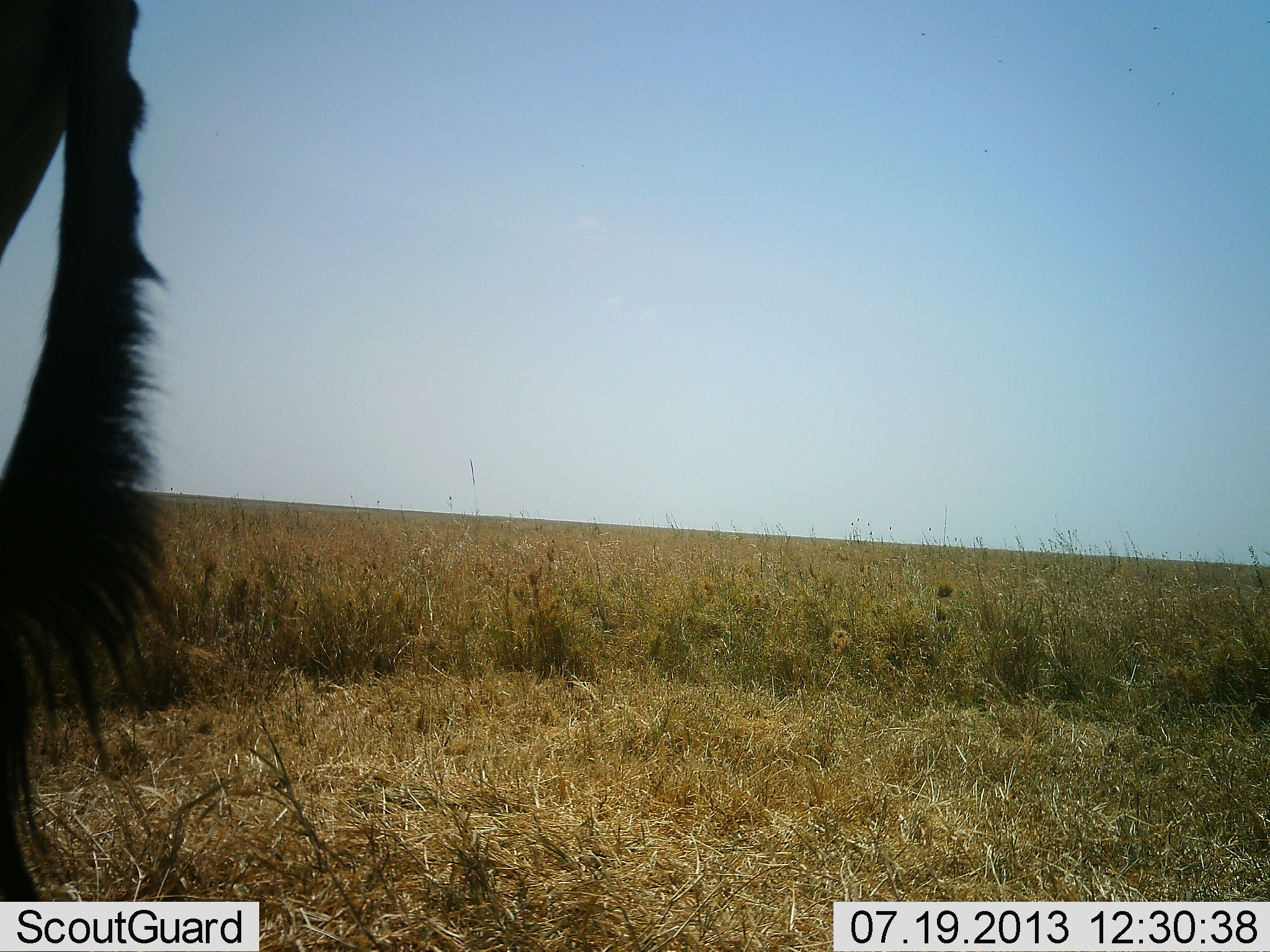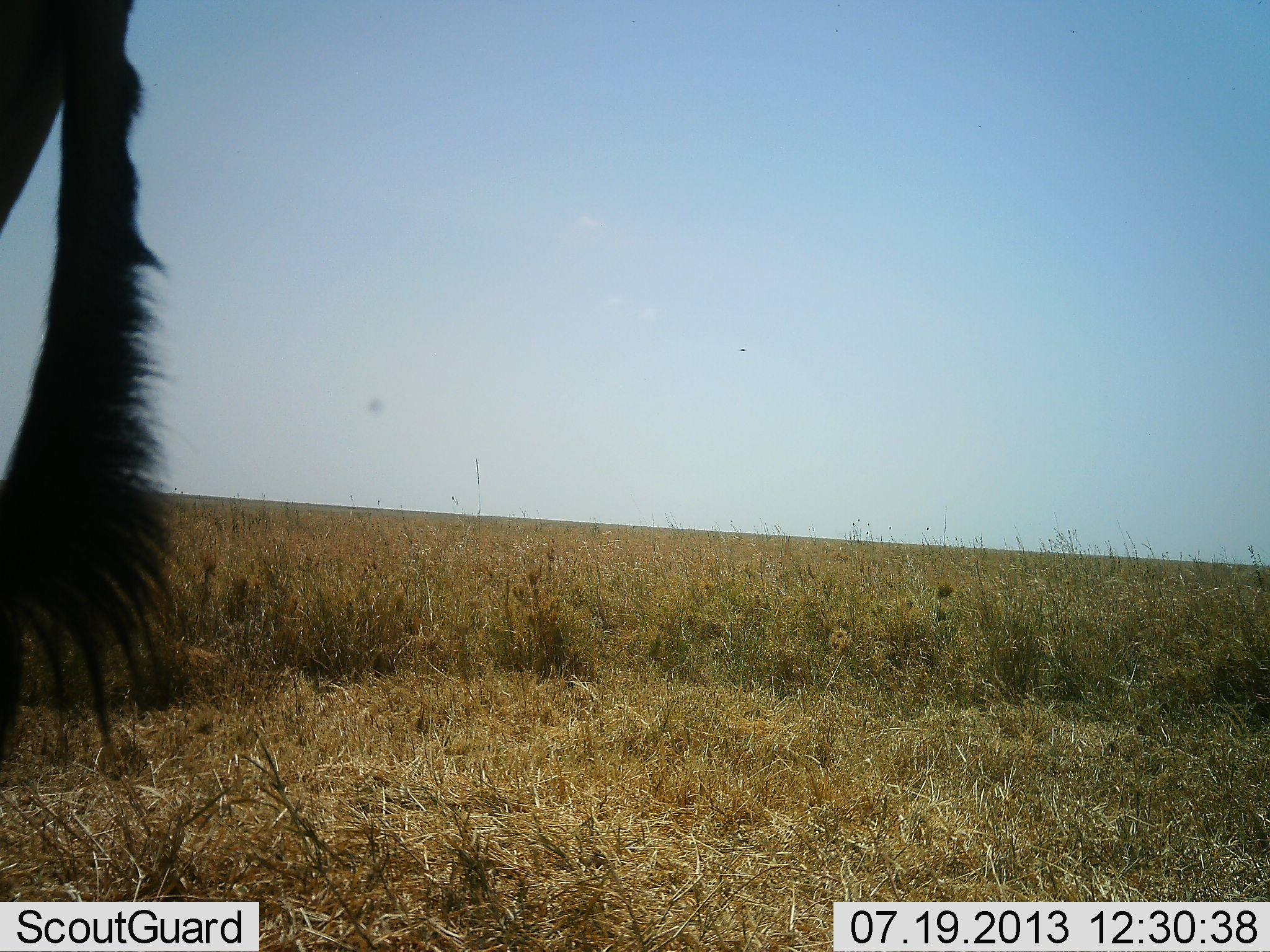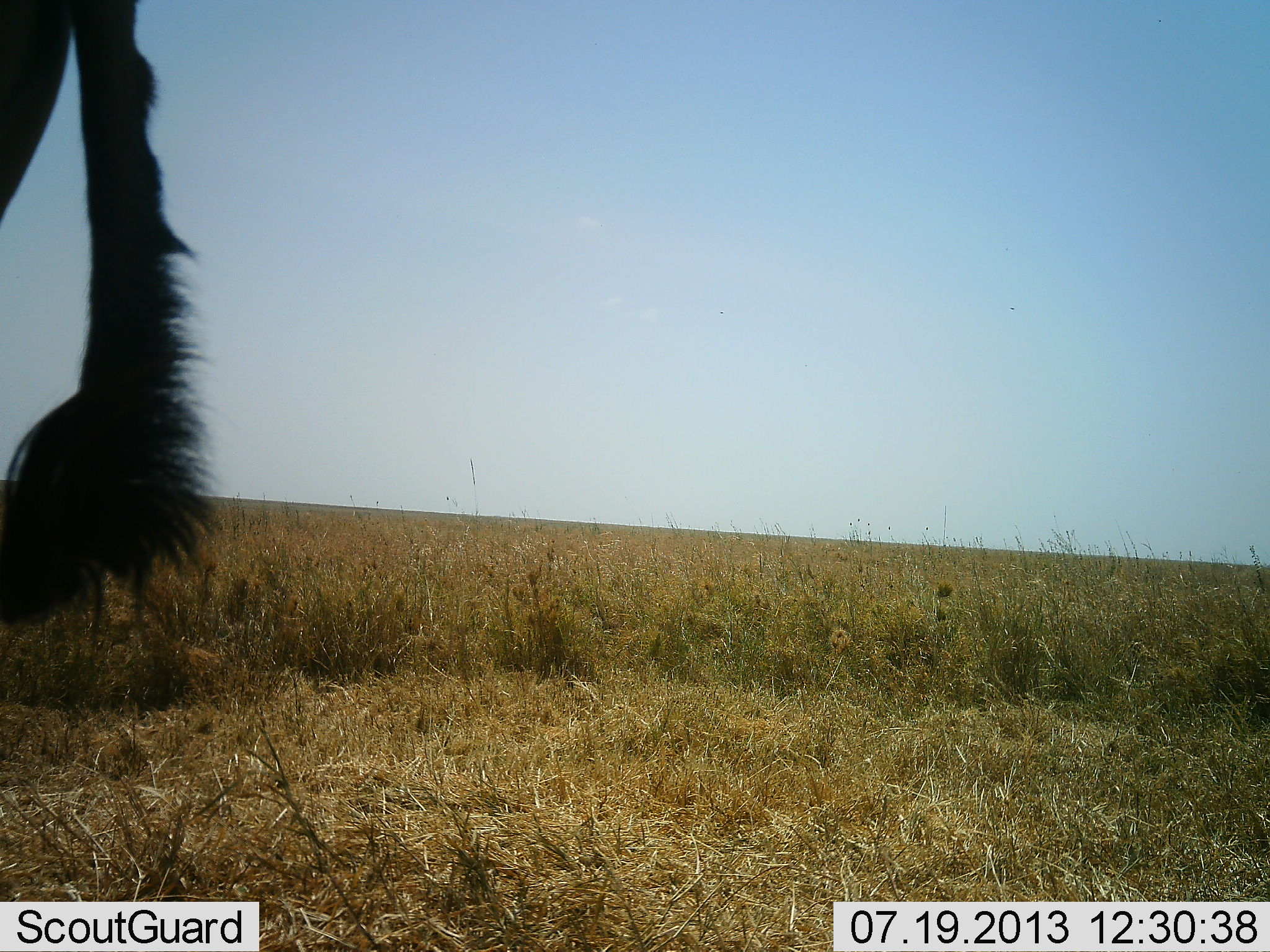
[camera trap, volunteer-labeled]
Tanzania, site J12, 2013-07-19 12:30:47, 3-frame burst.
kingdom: Animalia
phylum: Chordata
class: Mammalia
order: Artiodactyla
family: Bovidae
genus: Alcelaphus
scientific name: Alcelaphus buselaphus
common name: hartebeest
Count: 1.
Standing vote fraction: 100%.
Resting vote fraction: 0%.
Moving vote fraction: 0%.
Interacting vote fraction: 0%.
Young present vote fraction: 0%.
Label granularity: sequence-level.